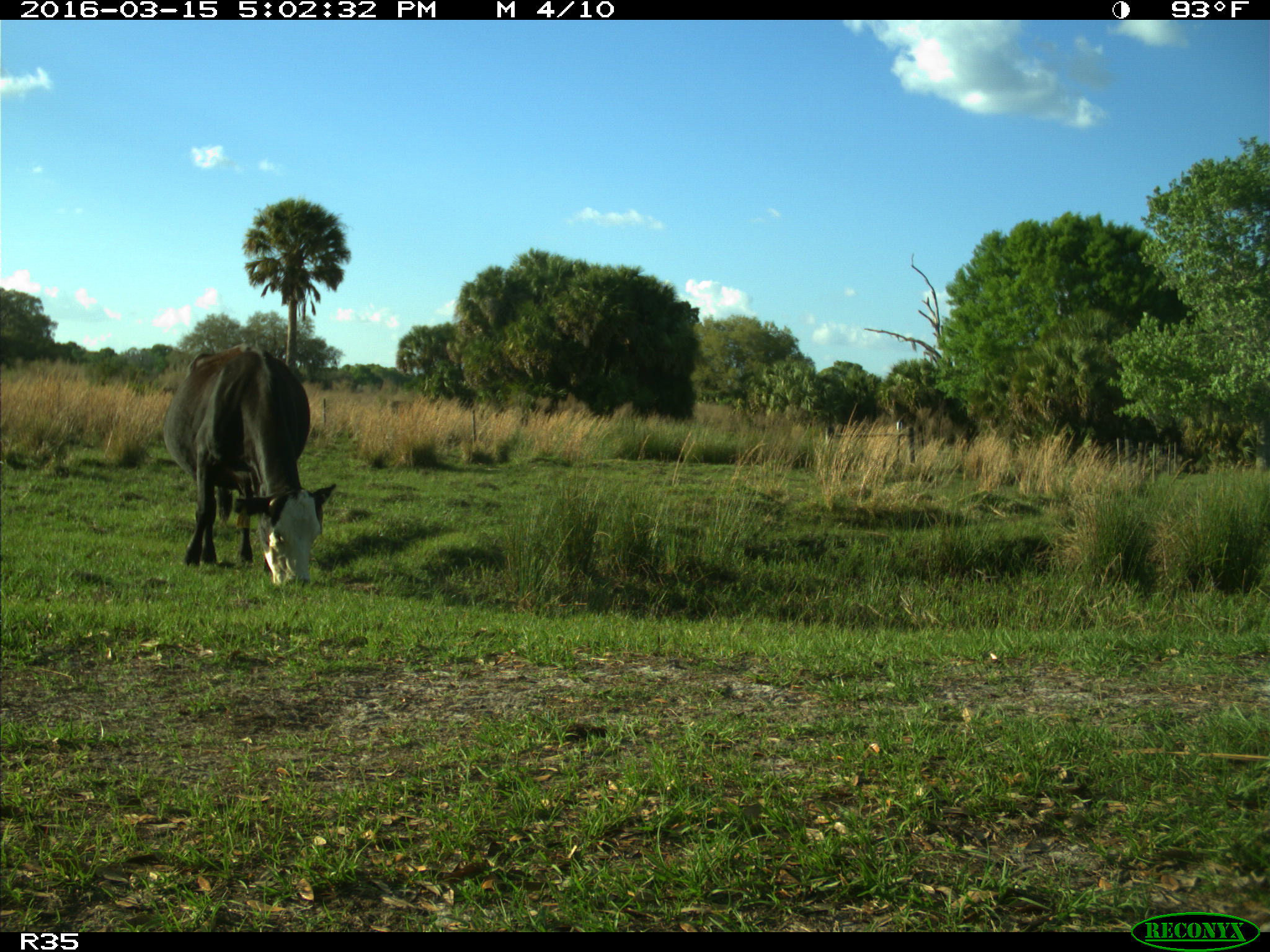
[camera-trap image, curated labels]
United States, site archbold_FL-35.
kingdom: Animalia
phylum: Chordata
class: Mammalia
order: Artiodactyla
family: Bovidae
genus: Bos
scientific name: Bos taurus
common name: domestic cow